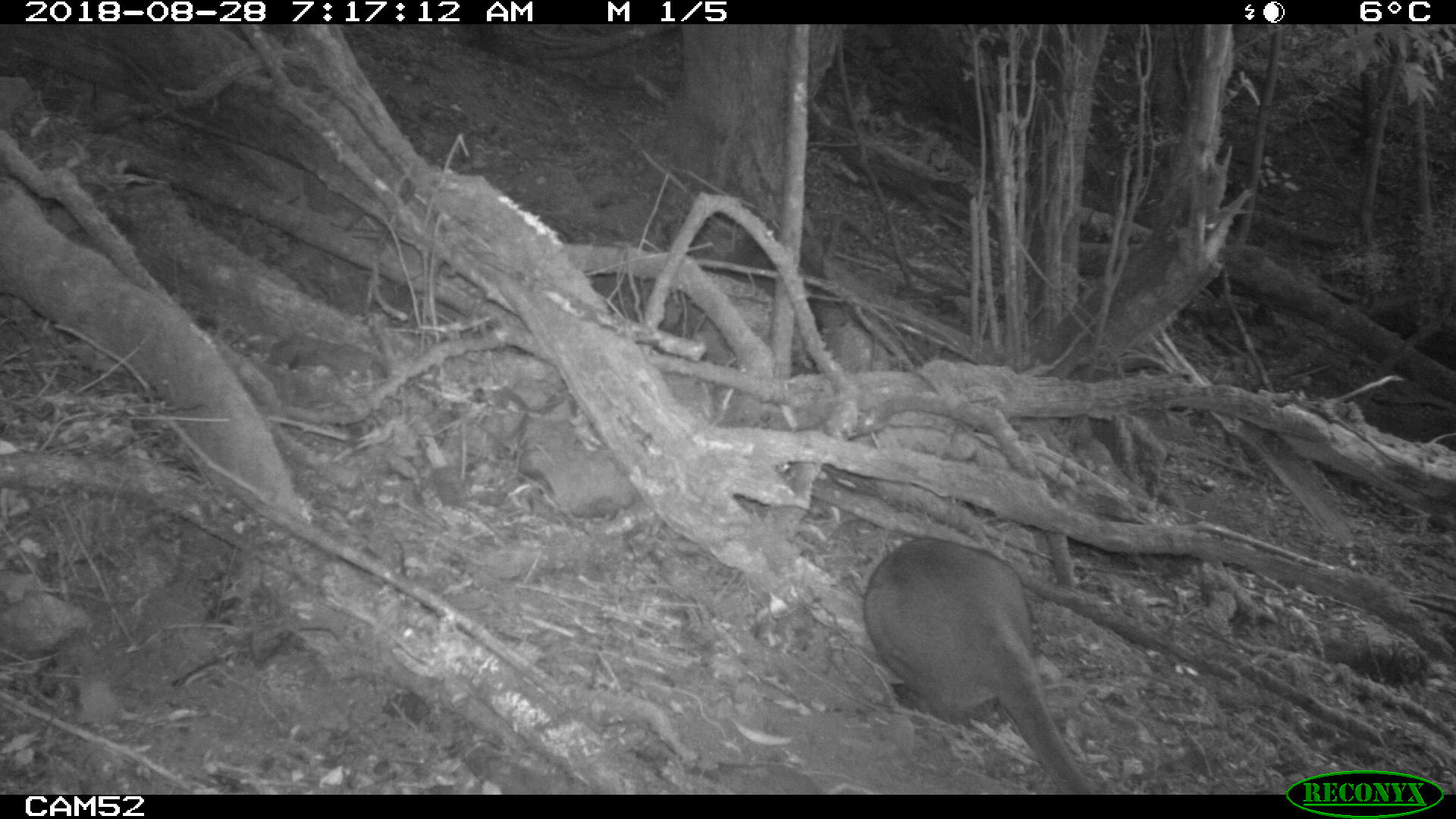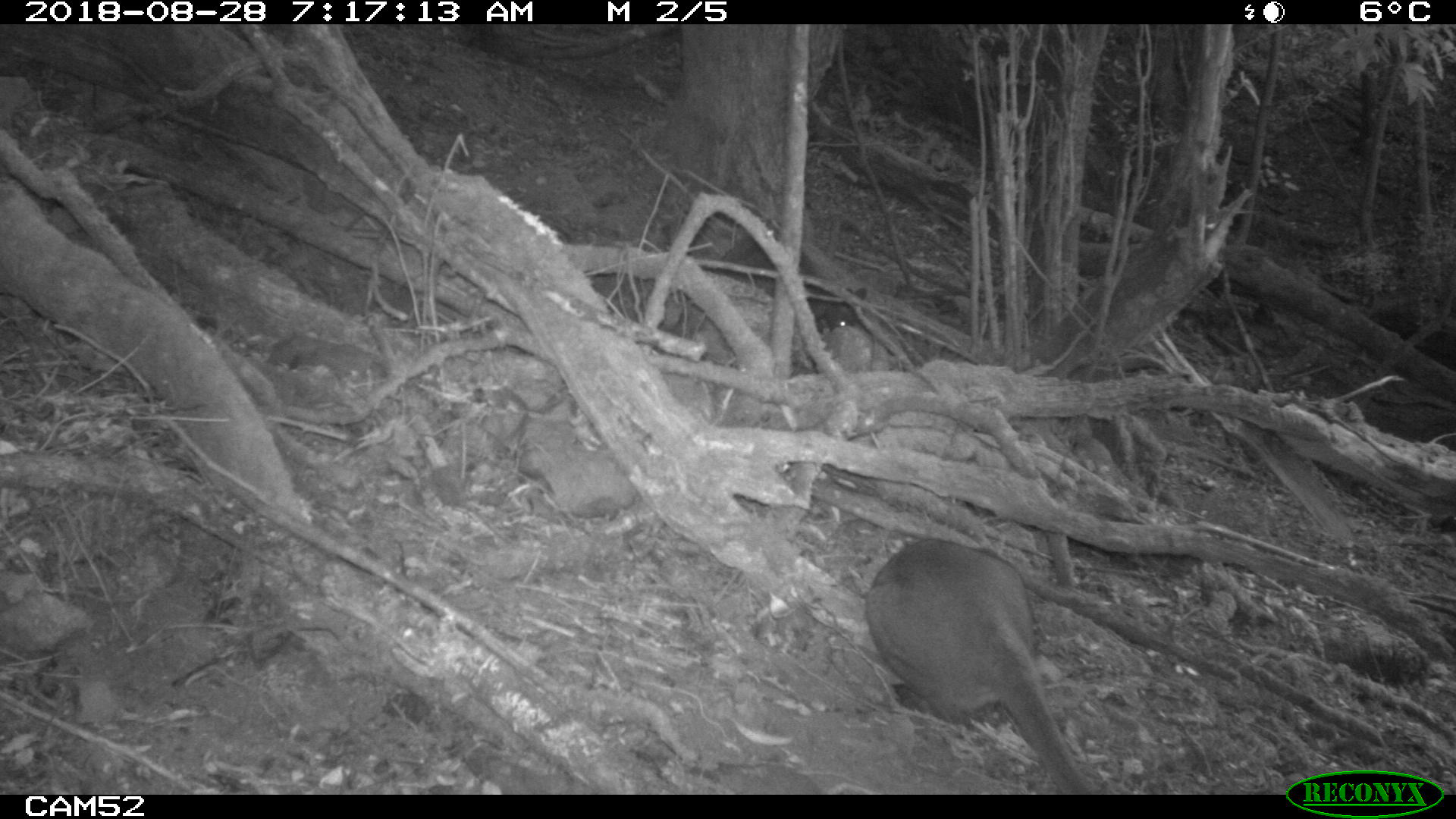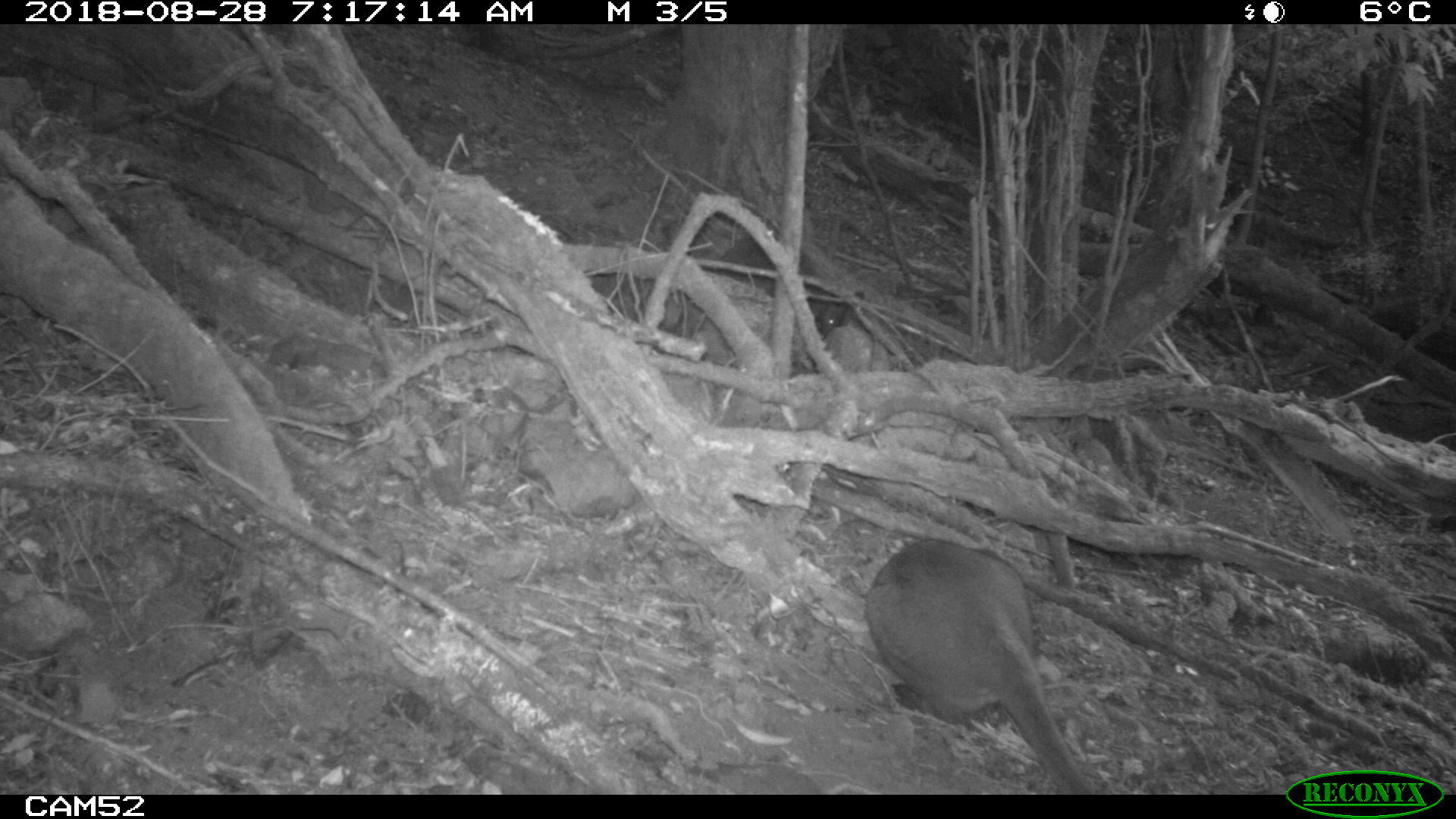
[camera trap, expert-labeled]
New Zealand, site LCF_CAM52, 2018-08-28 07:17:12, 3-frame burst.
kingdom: Animalia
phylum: Chordata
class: Mammalia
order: Diprotodontia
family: Macropodidae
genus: Notamacropus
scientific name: Notamacropus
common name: wallaby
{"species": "wallaby (Notamacropus)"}